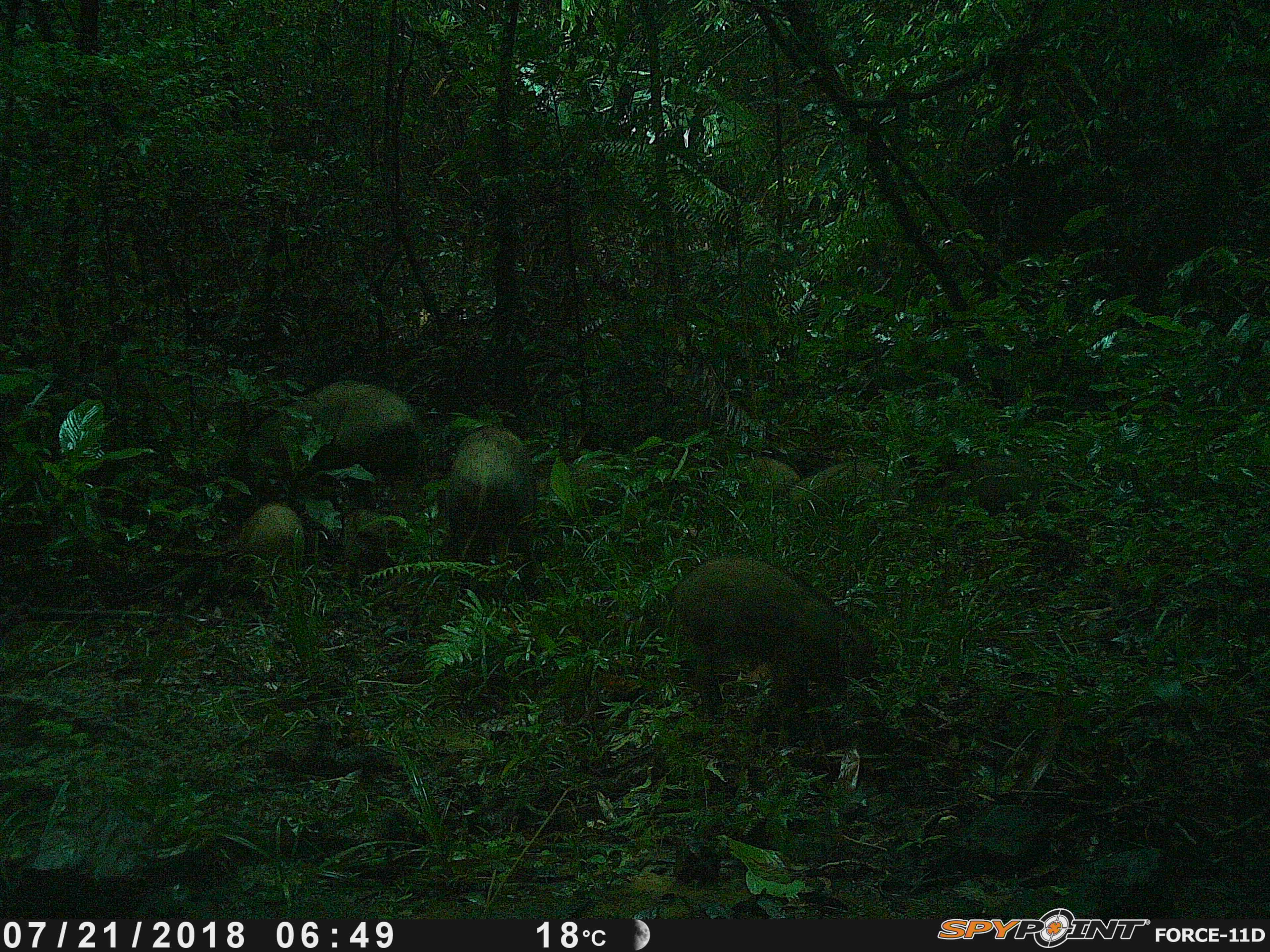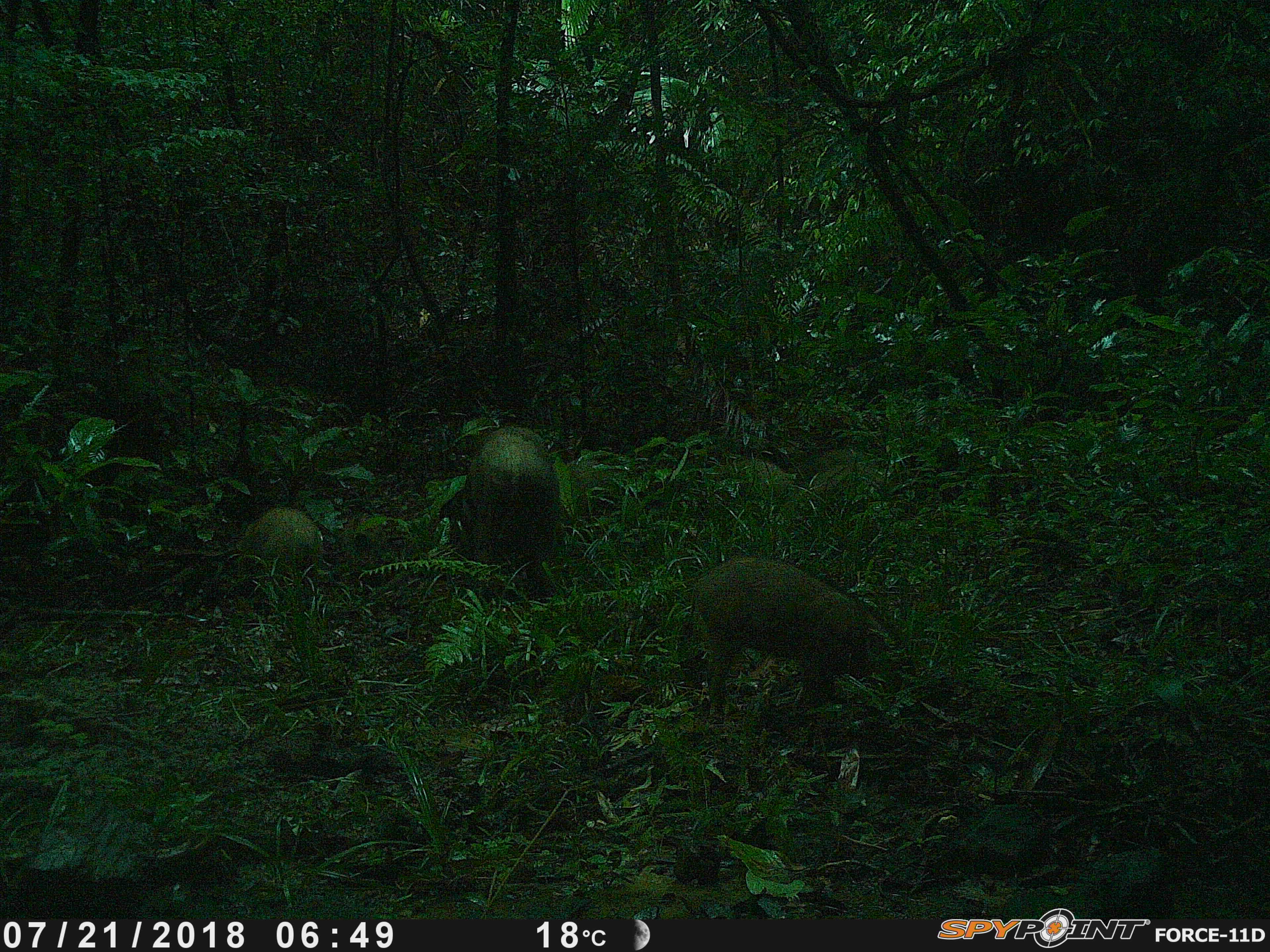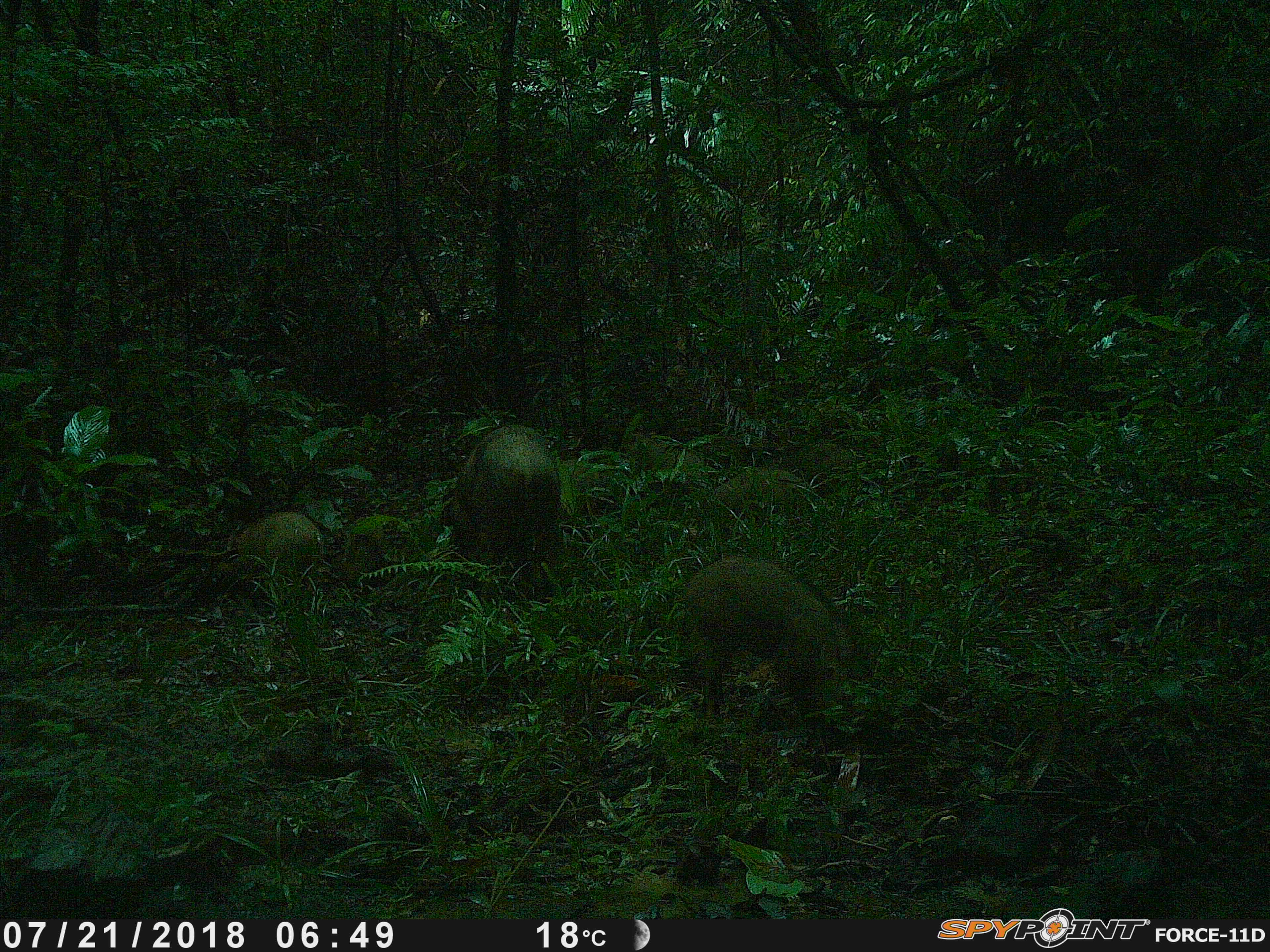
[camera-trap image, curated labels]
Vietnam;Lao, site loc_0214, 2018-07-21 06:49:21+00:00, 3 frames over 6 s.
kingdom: Animalia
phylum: Chordata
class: Mammalia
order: Artiodactyla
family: Suidae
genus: Sus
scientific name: Sus scrofa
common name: eurasian wild pig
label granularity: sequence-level